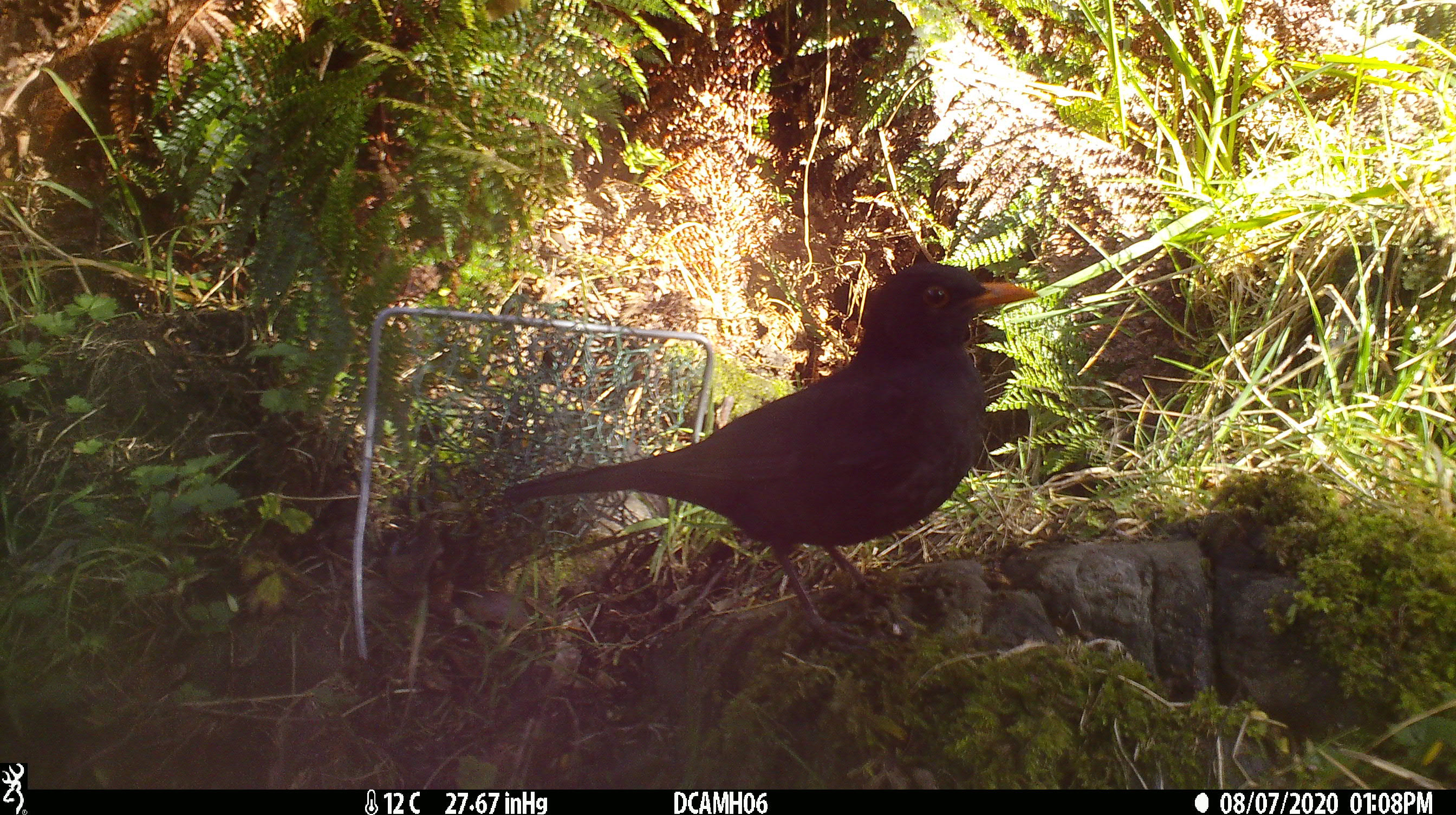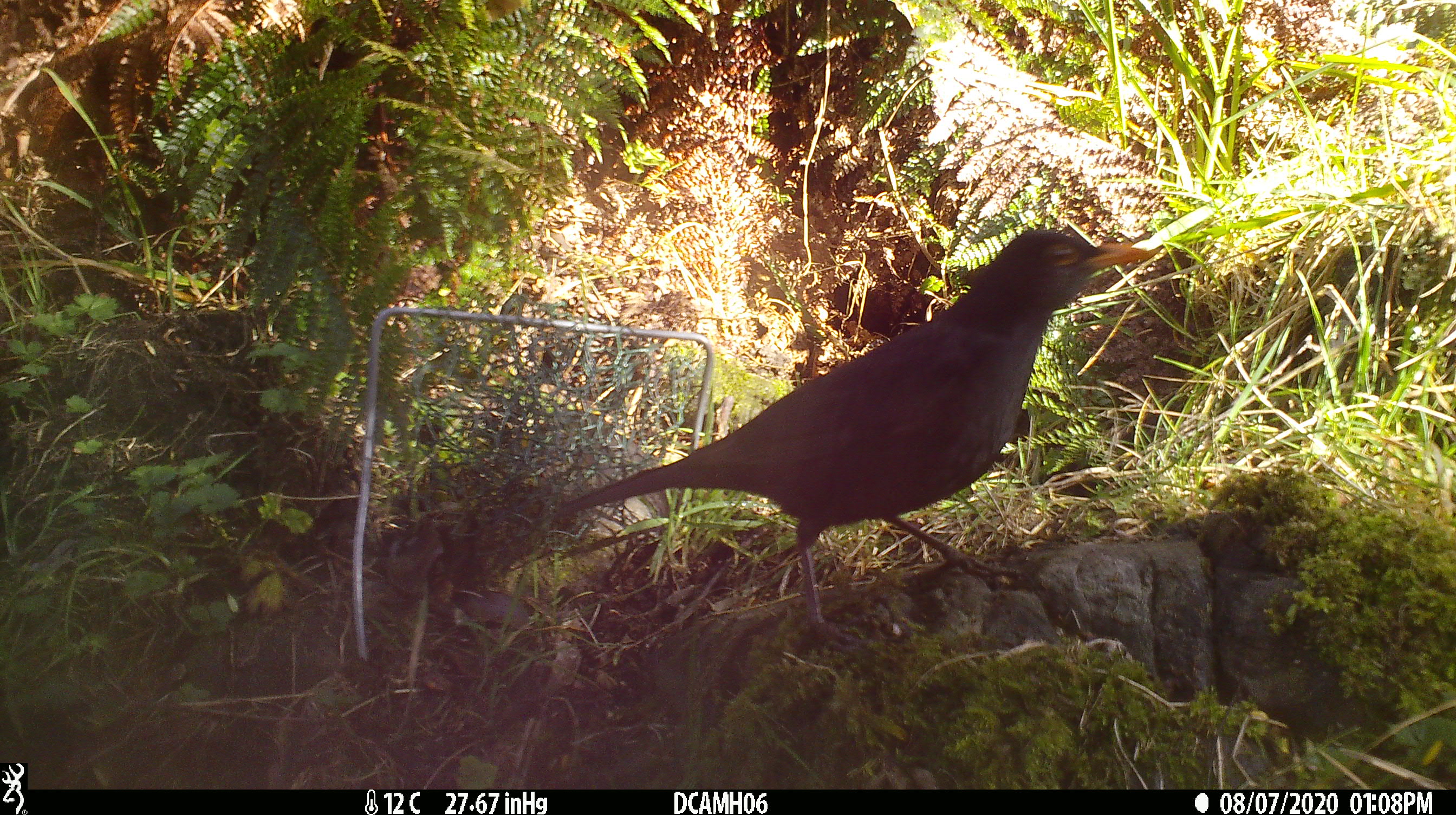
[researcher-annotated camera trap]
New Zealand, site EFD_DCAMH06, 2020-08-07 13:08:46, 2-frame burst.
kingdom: Animalia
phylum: Chordata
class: Aves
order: Passeriformes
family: Turdidae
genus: Turdus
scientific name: Turdus merula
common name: eurasian blackbird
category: blackbird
Blackbird (eurasian blackbird) (Turdus merula).